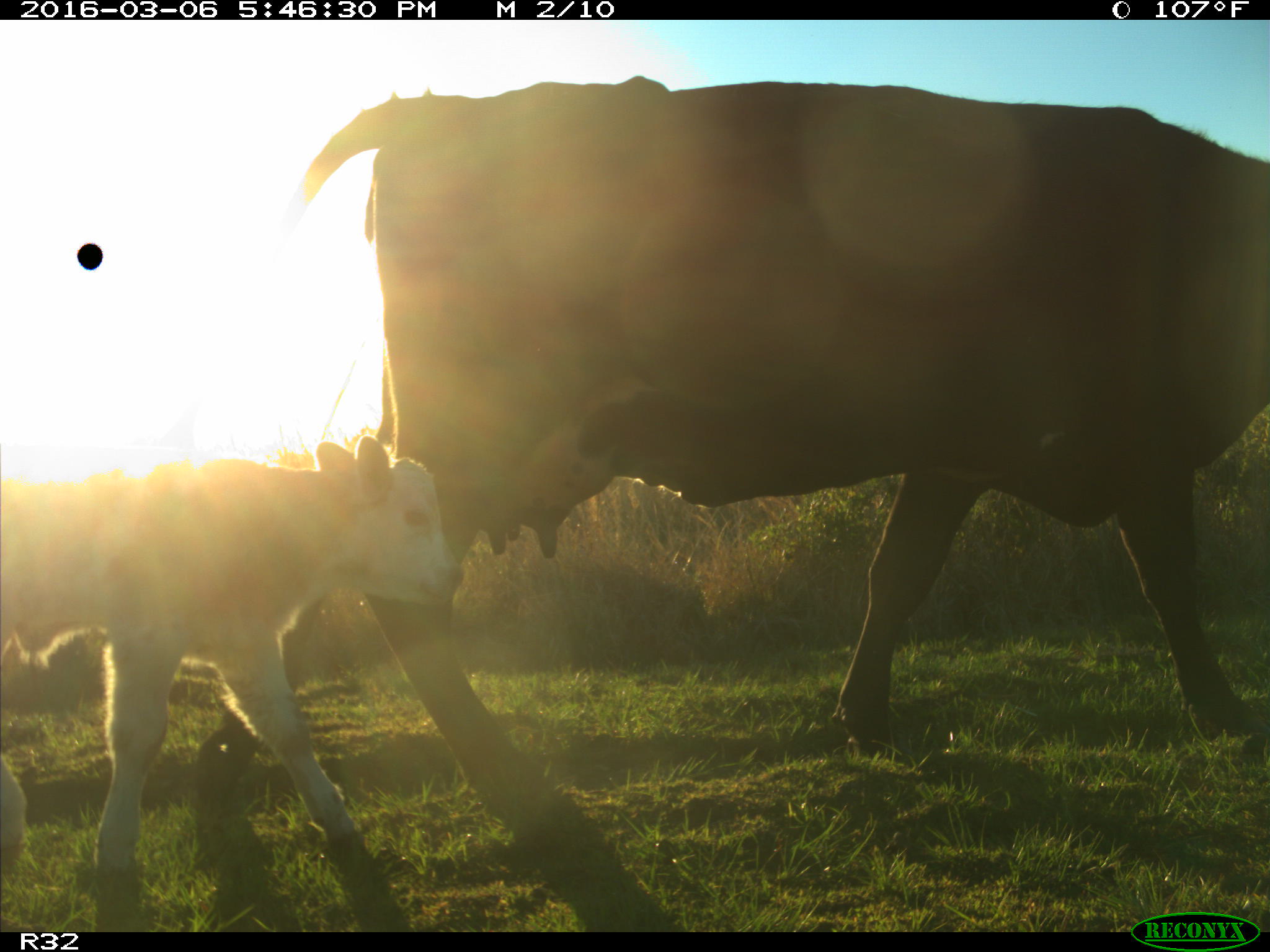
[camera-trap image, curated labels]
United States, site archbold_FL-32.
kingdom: Animalia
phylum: Chordata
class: Mammalia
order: Artiodactyla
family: Bovidae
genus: Bos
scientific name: Bos taurus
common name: domestic cow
Bos taurus (domestic cow).